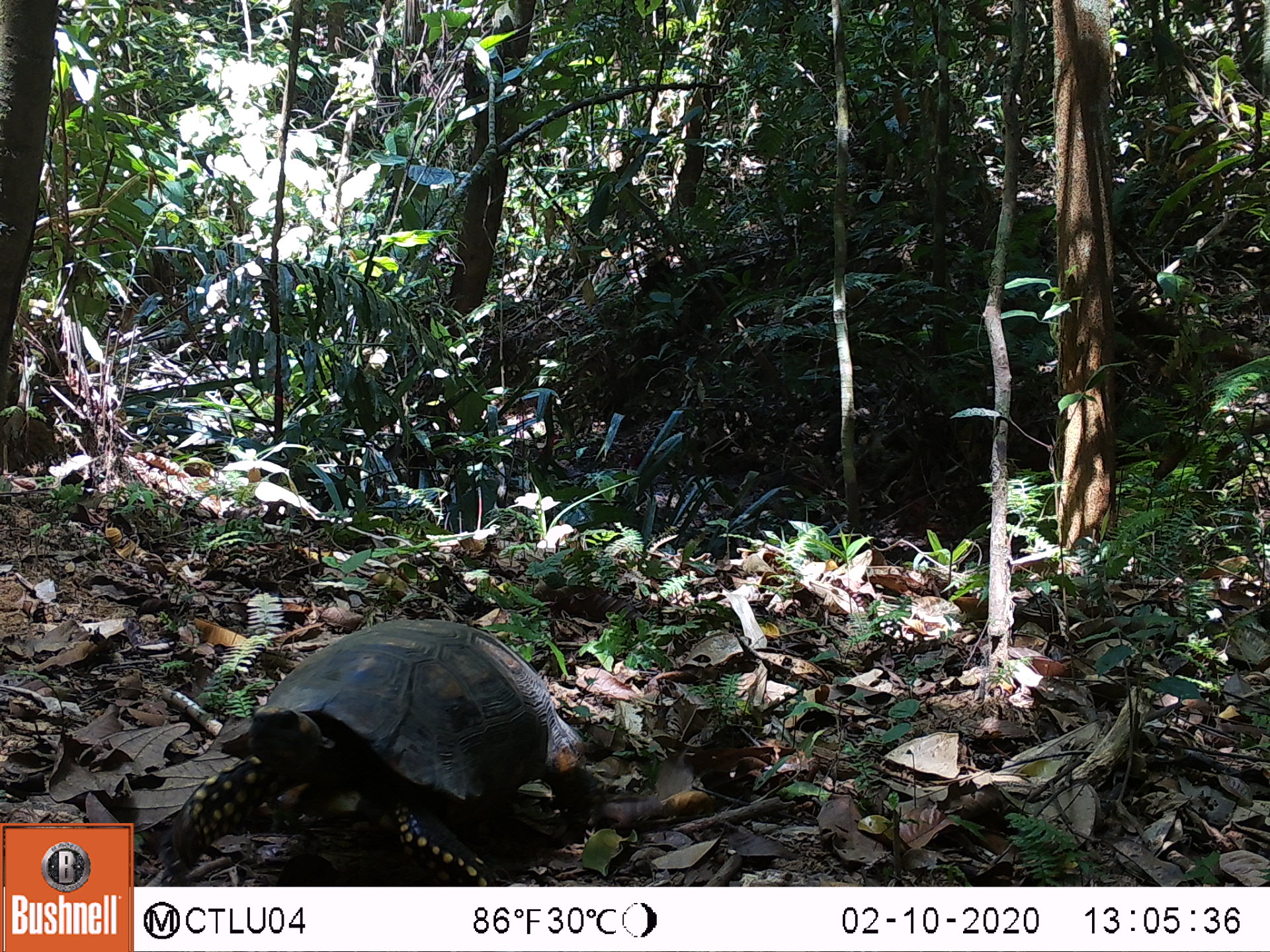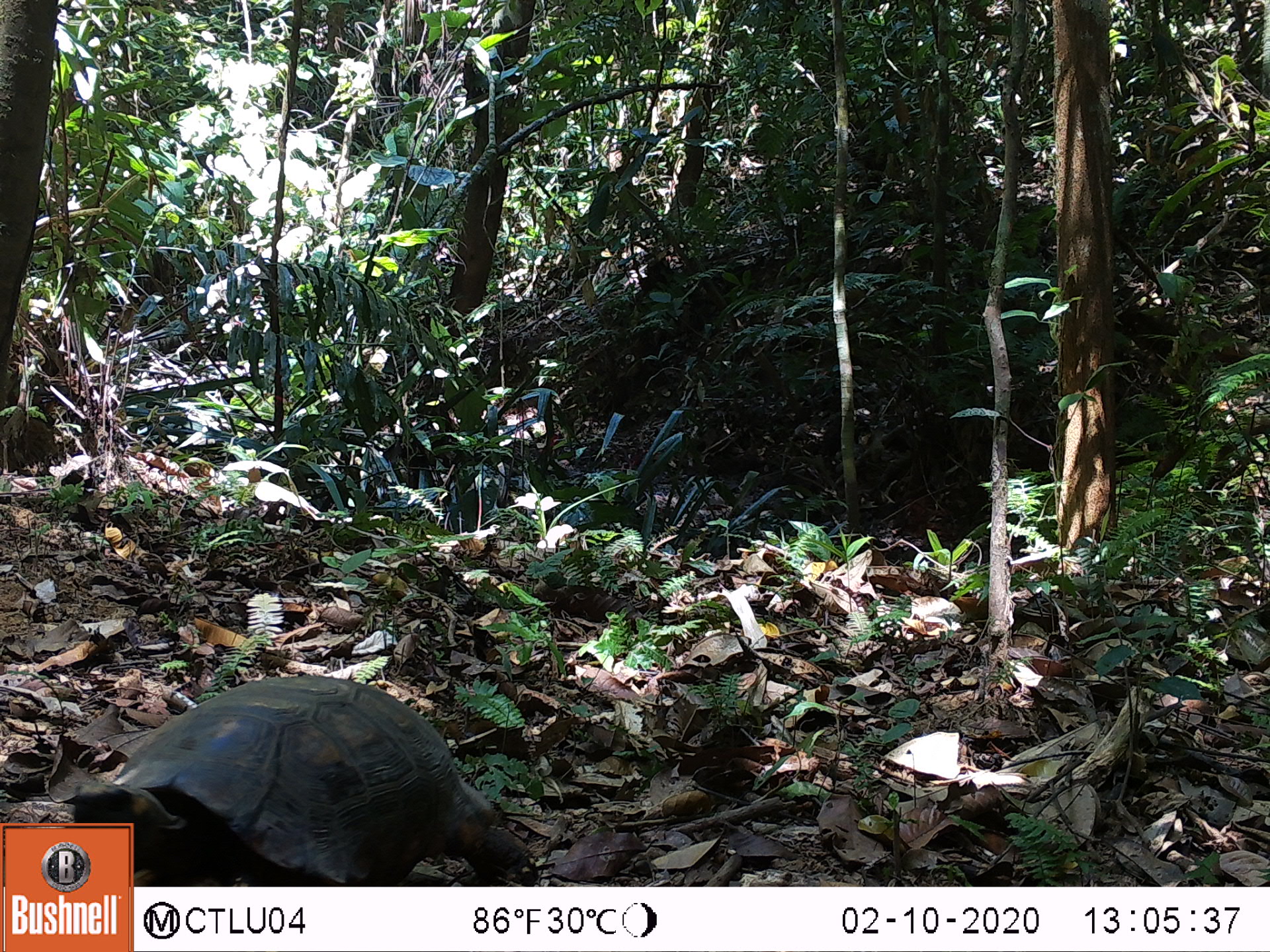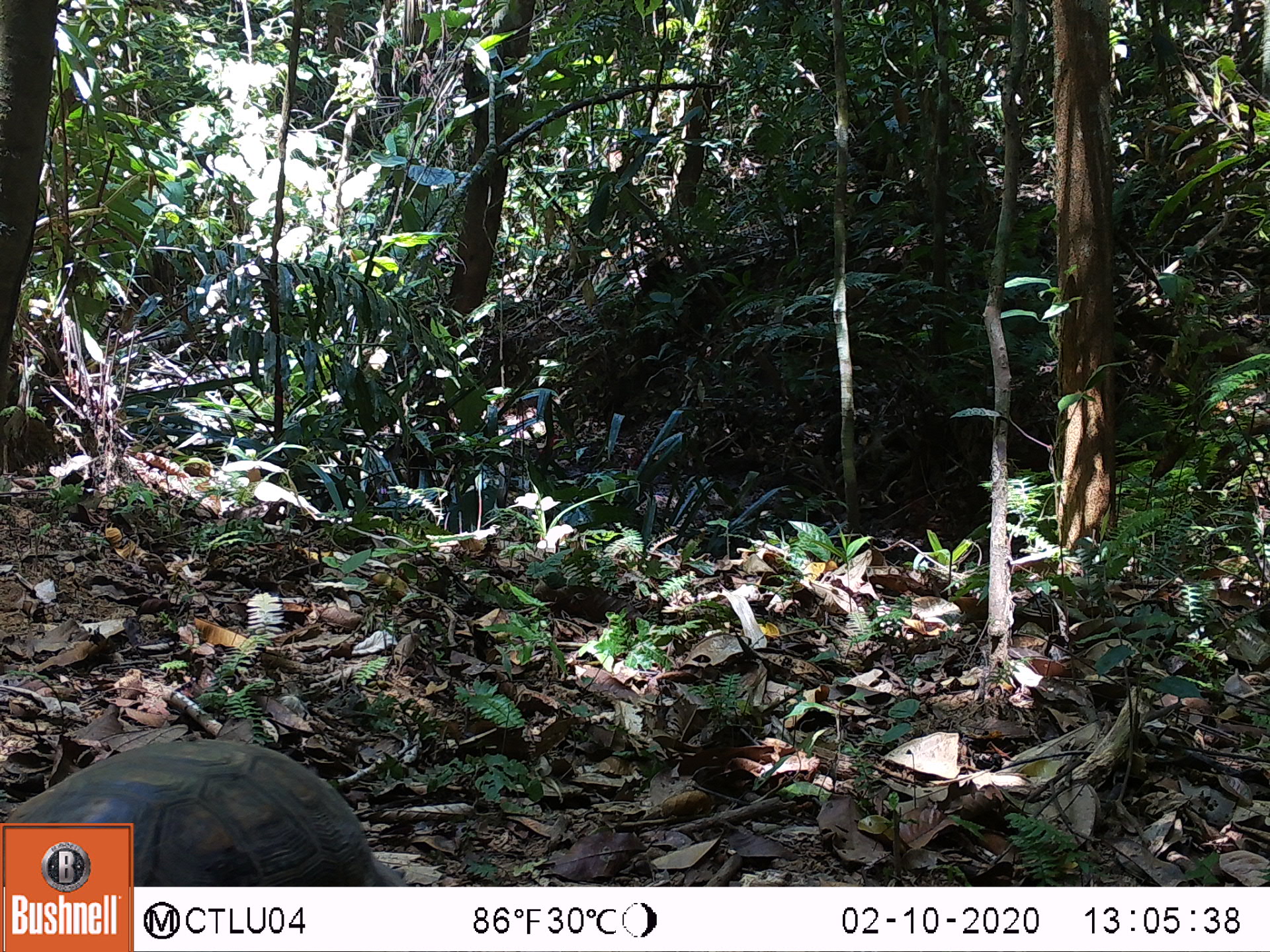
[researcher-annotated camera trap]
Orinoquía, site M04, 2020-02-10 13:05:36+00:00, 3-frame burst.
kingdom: Animalia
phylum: Chordata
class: Reptilia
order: Testudines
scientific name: Testudines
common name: turtles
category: unknown turtle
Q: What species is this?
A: Unknown turtle (turtles) (Testudines).